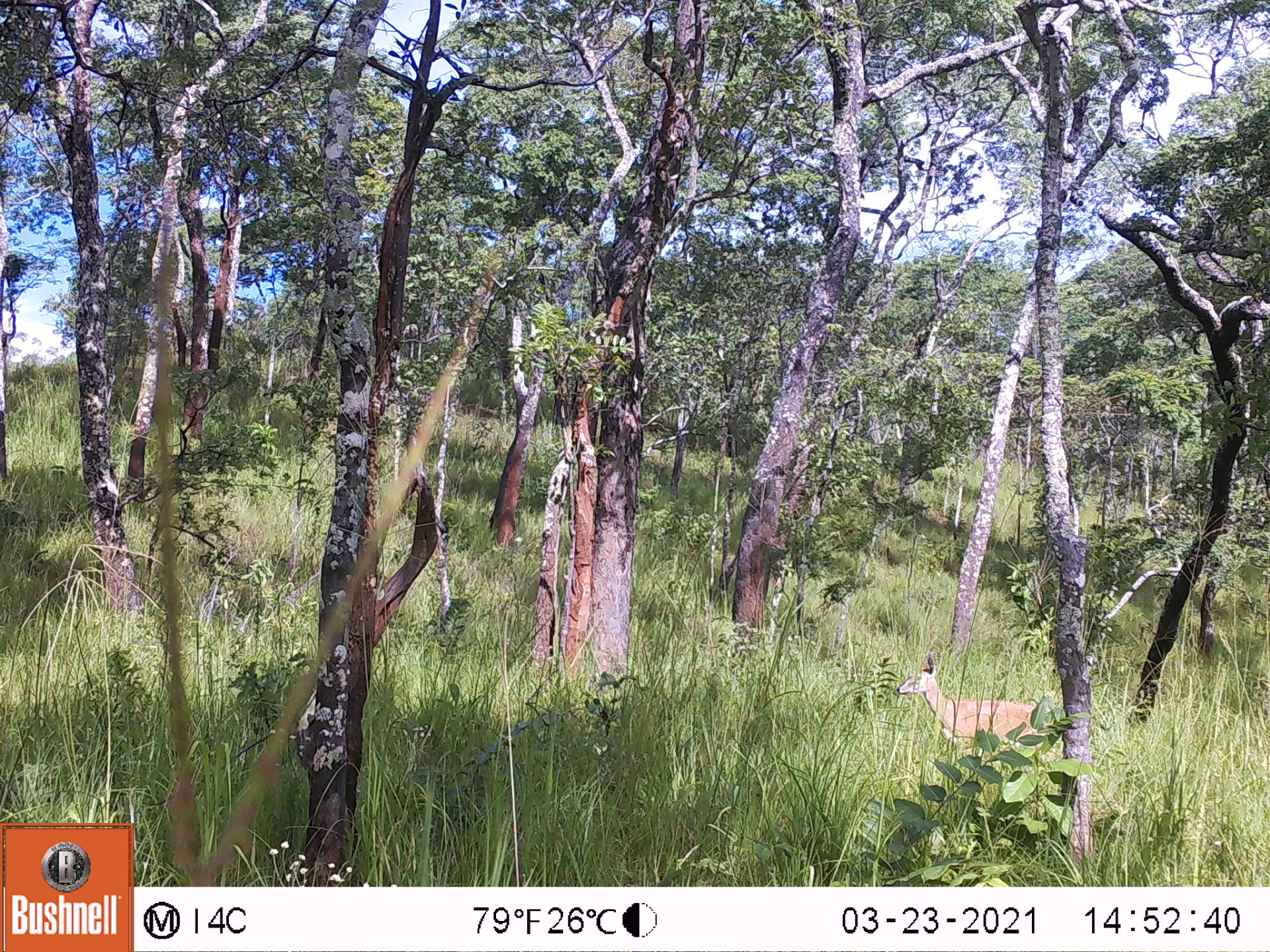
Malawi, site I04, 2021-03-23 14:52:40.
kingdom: Animalia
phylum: Chordata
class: Mammalia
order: Artiodactyla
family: Bovidae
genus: Sylvicapra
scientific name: Sylvicapra grimmia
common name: common duiker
Common duiker (Sylvicapra grimmia), count 1.